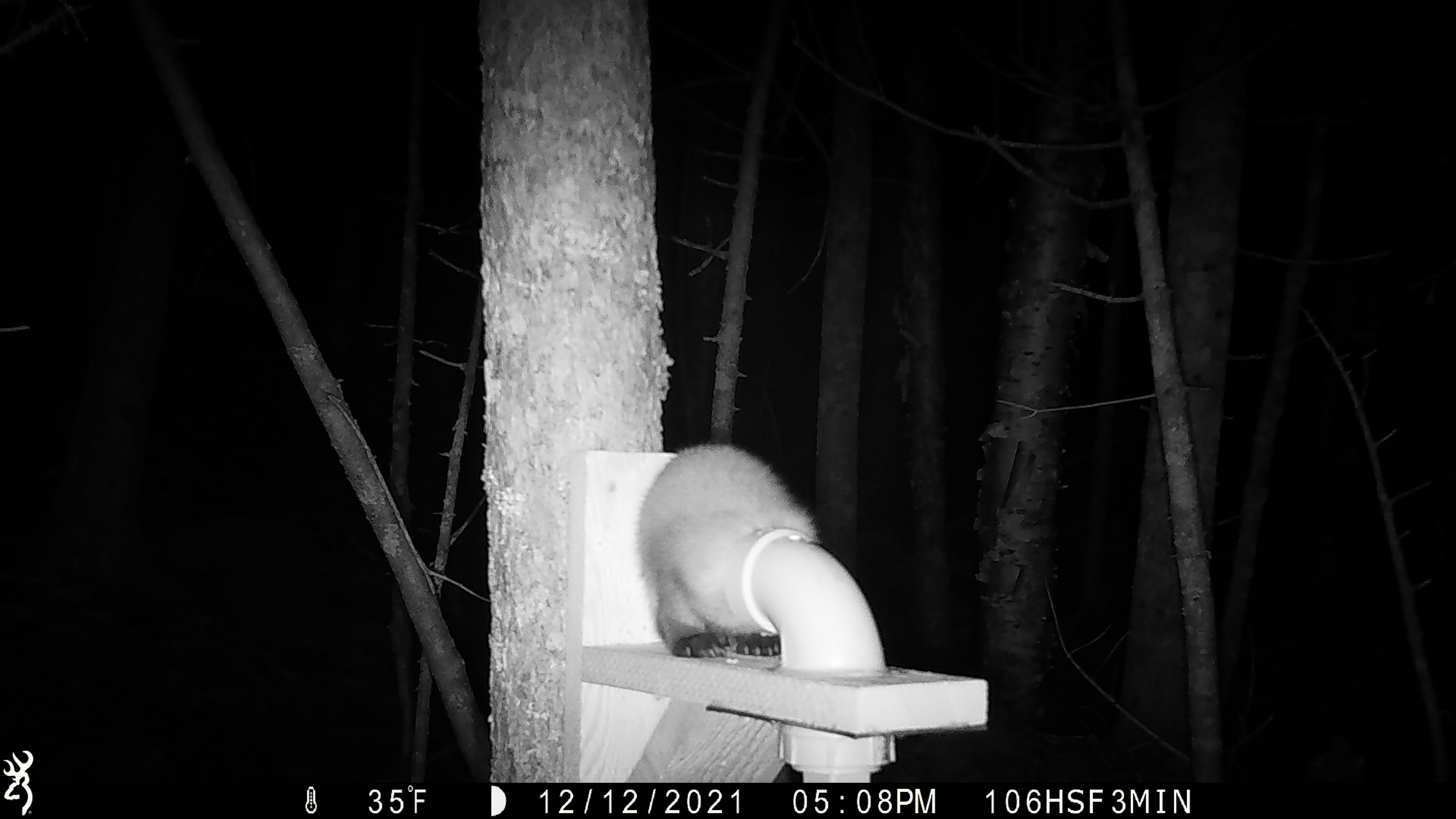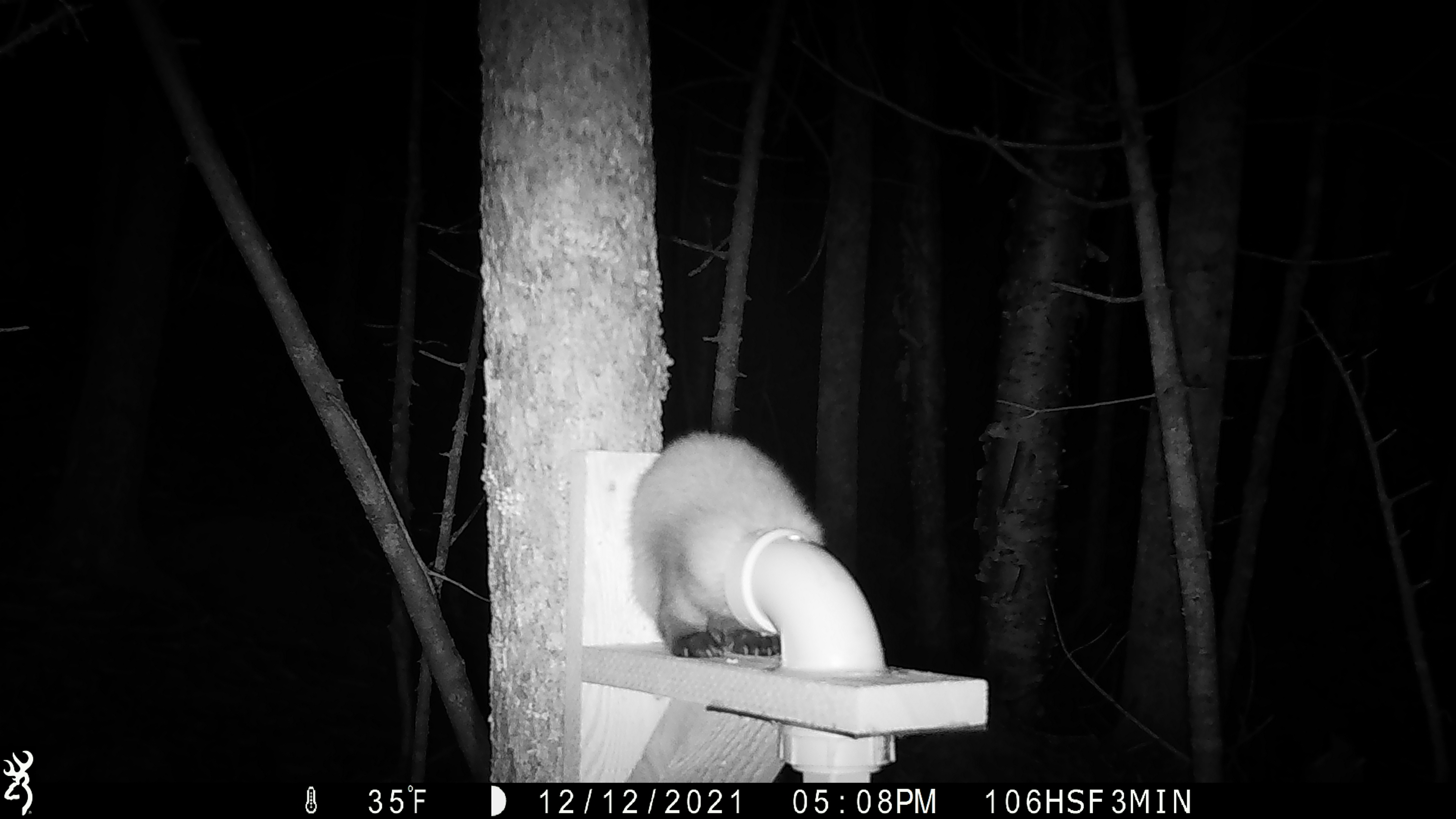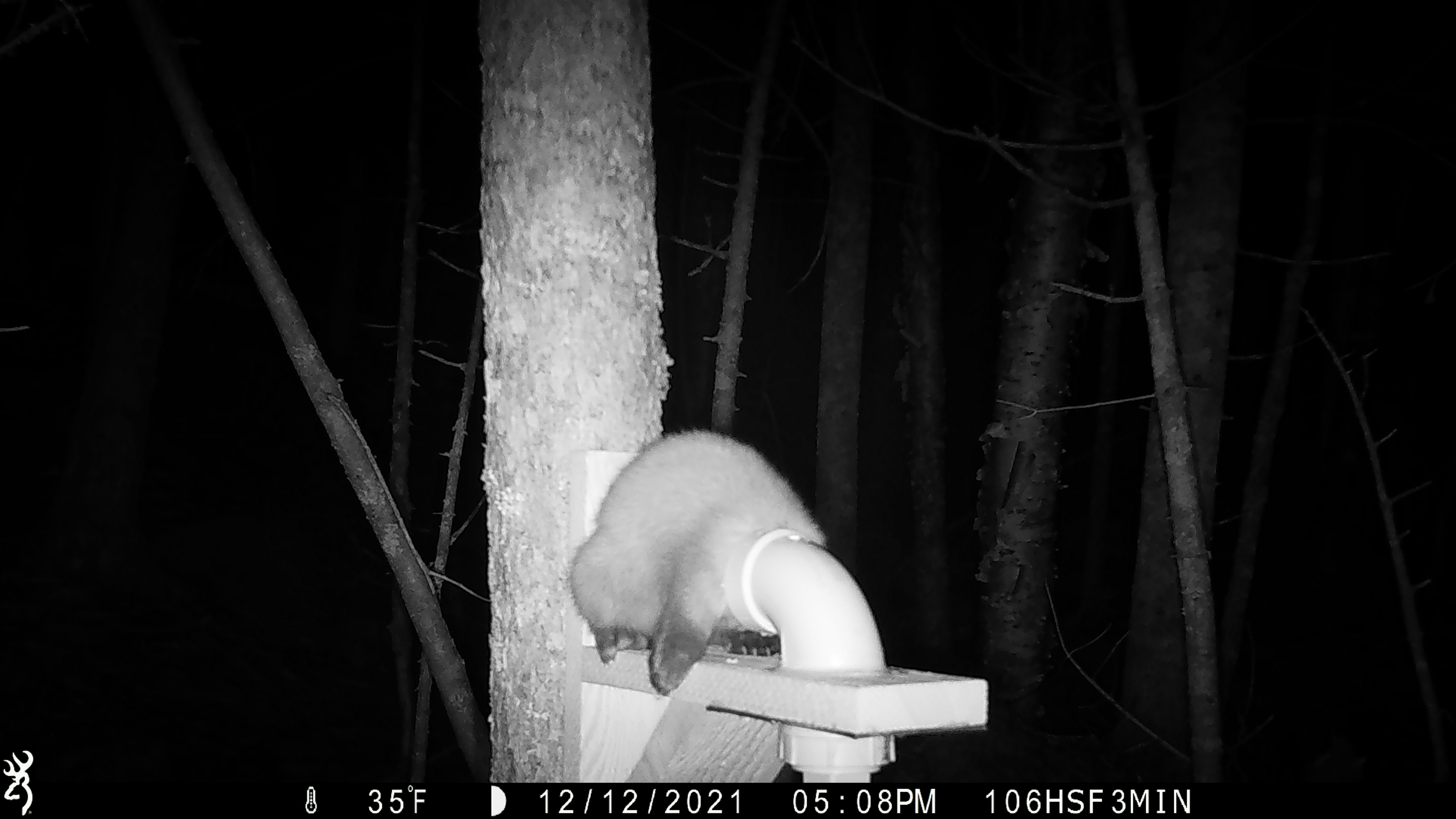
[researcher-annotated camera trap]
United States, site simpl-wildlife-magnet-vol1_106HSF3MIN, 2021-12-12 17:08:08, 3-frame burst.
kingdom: Animalia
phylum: Chordata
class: Mammalia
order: Carnivora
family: Mustelidae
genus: Martes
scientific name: Martes americana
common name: american marten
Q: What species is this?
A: American marten (Martes americana).